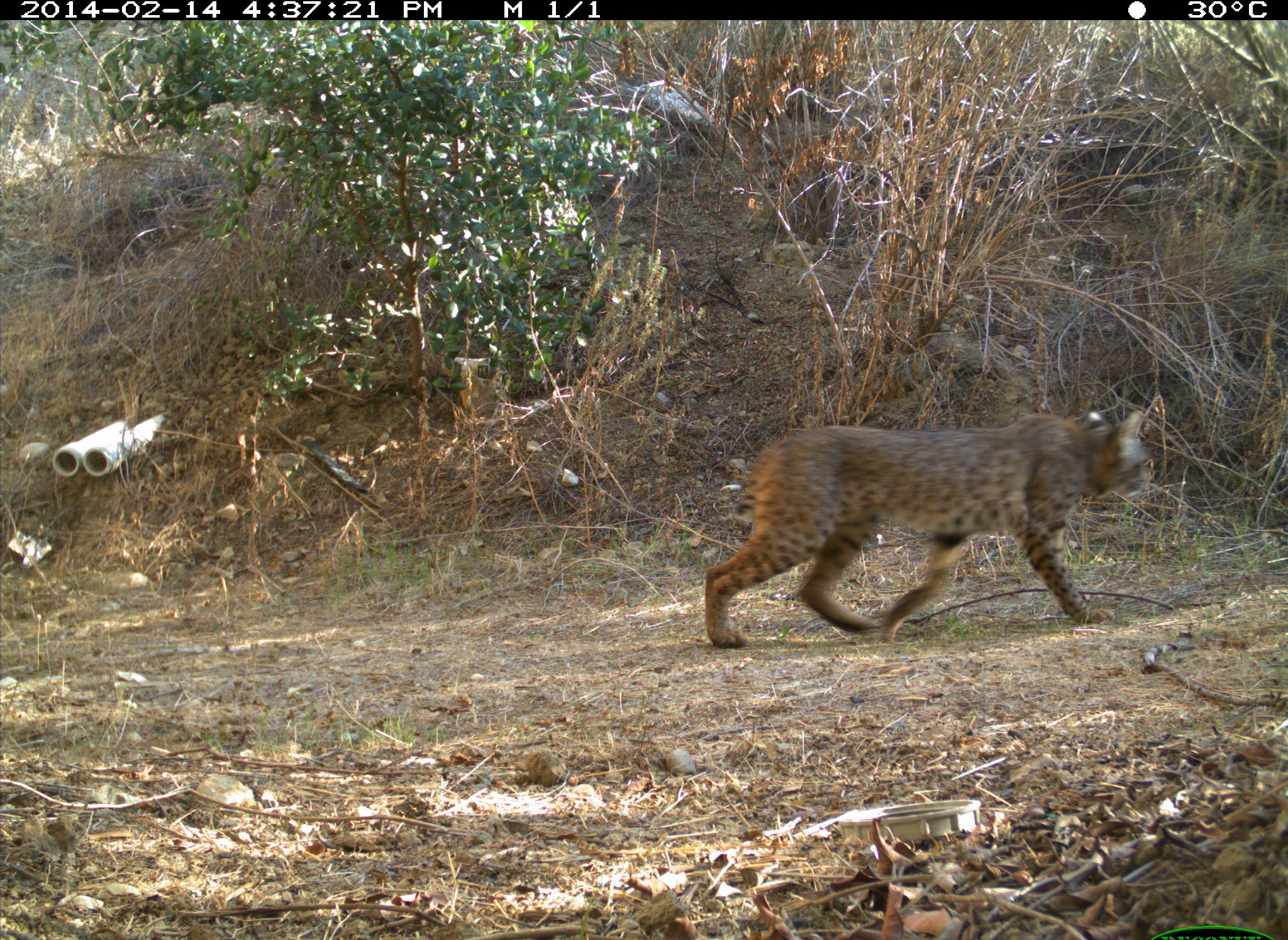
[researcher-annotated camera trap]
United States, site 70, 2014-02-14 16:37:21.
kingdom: Animalia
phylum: Chordata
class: Mammalia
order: Carnivora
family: Felidae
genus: Lynx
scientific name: Lynx rufus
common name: bobcat